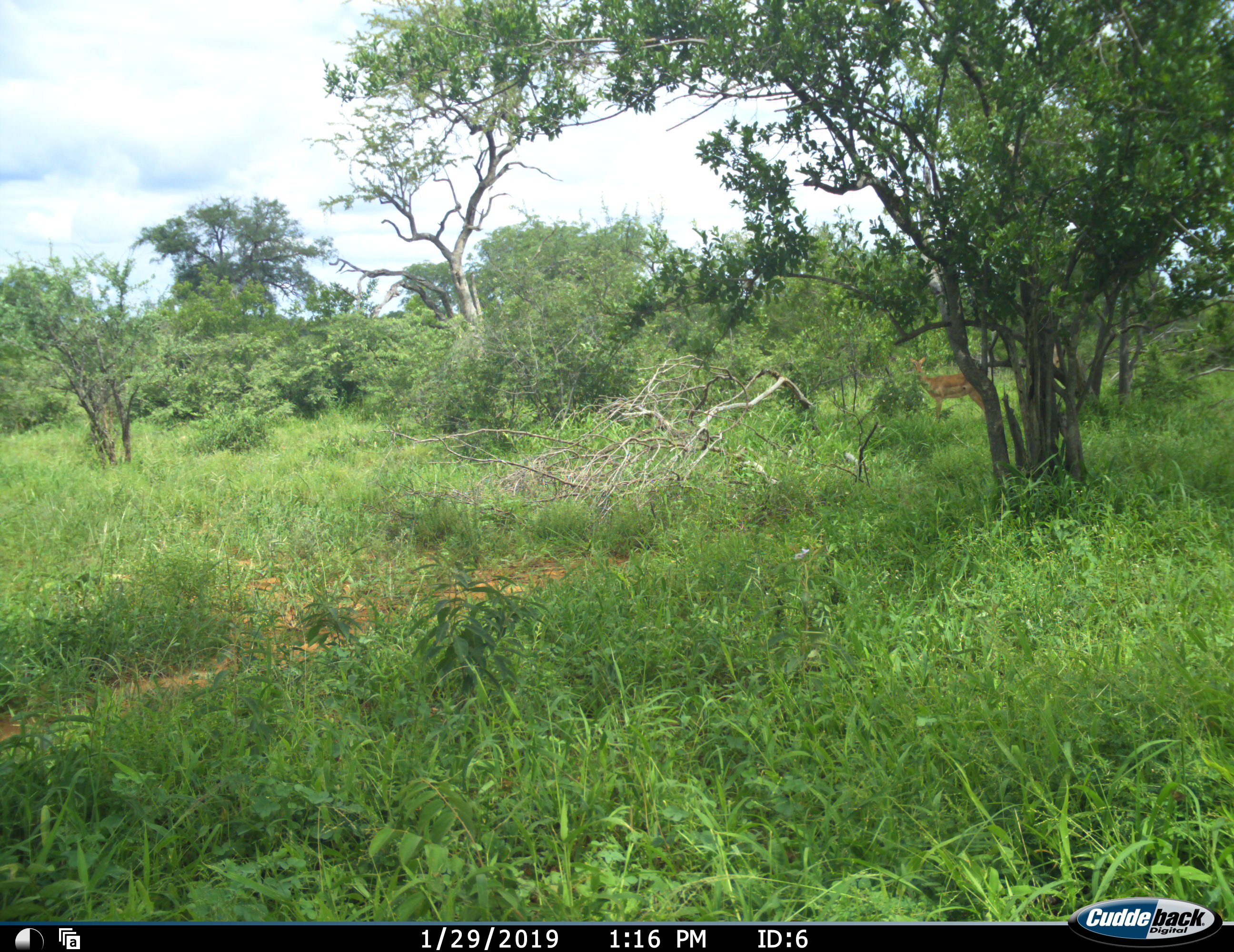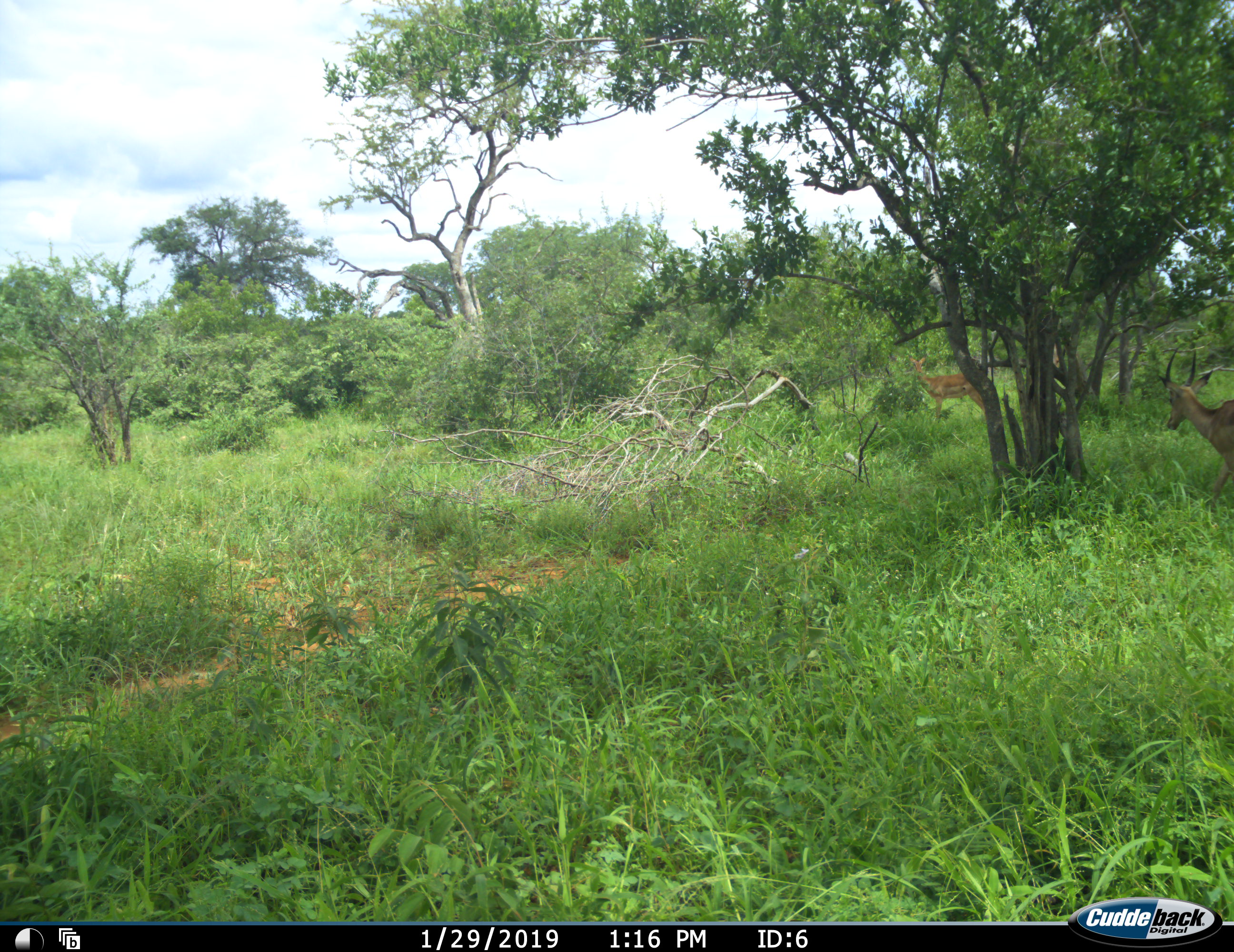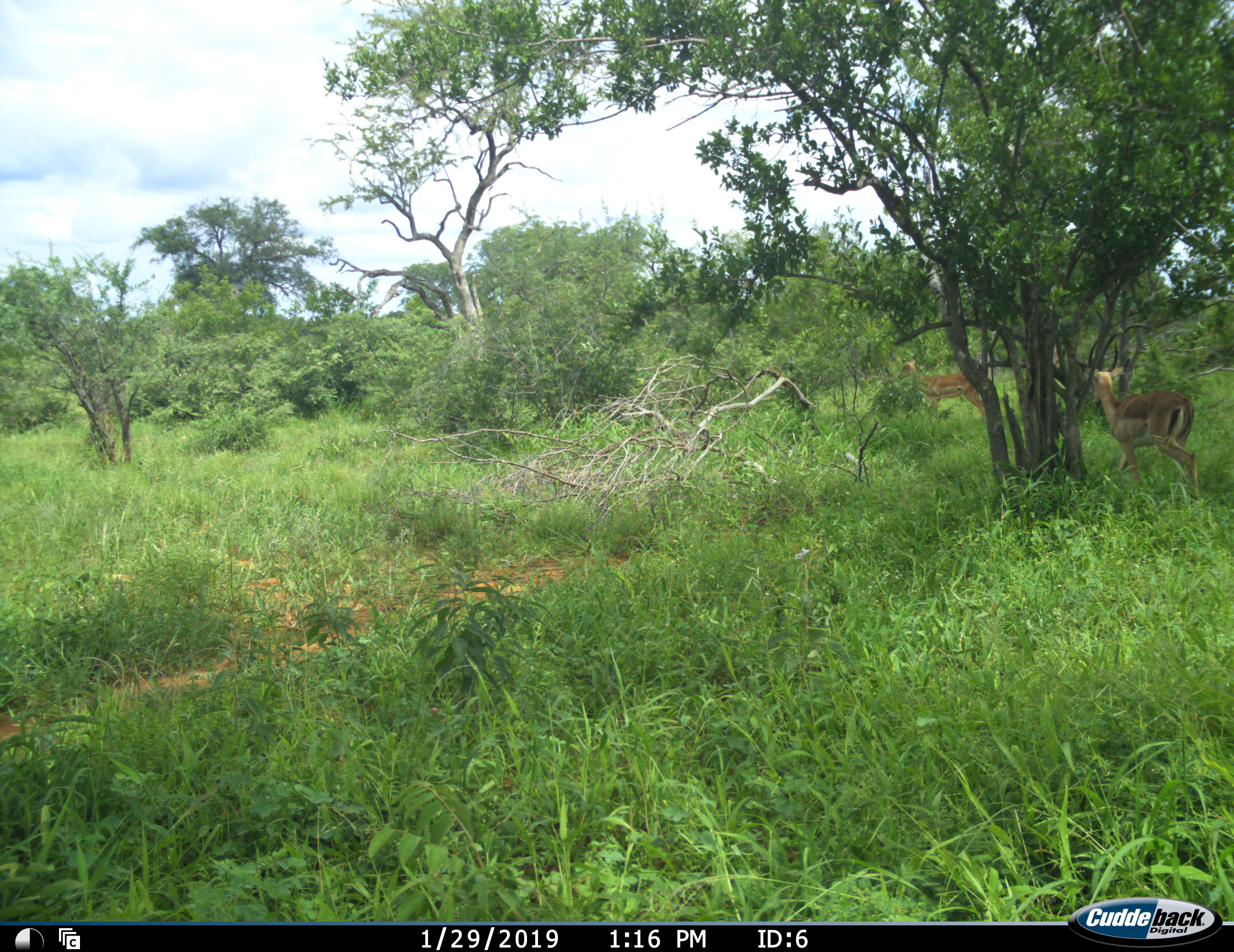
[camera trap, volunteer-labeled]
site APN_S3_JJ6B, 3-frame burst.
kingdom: Animalia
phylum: Chordata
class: Mammalia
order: Artiodactyla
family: Bovidae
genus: Aepyceros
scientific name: Aepyceros melampus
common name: impala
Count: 2.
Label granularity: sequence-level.